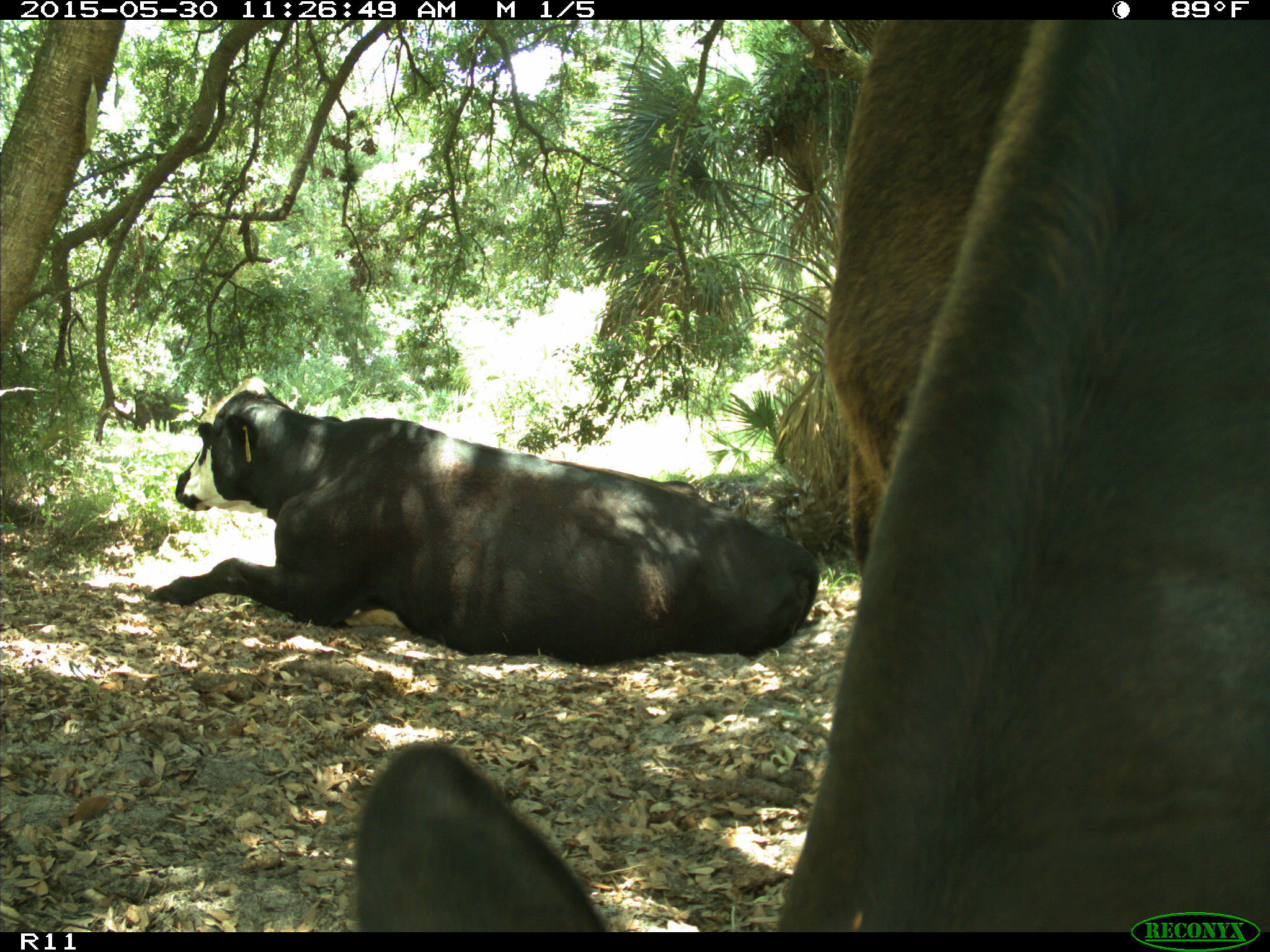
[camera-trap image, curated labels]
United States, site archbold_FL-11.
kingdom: Animalia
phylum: Chordata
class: Mammalia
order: Artiodactyla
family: Bovidae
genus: Bos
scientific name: Bos taurus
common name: domestic cow